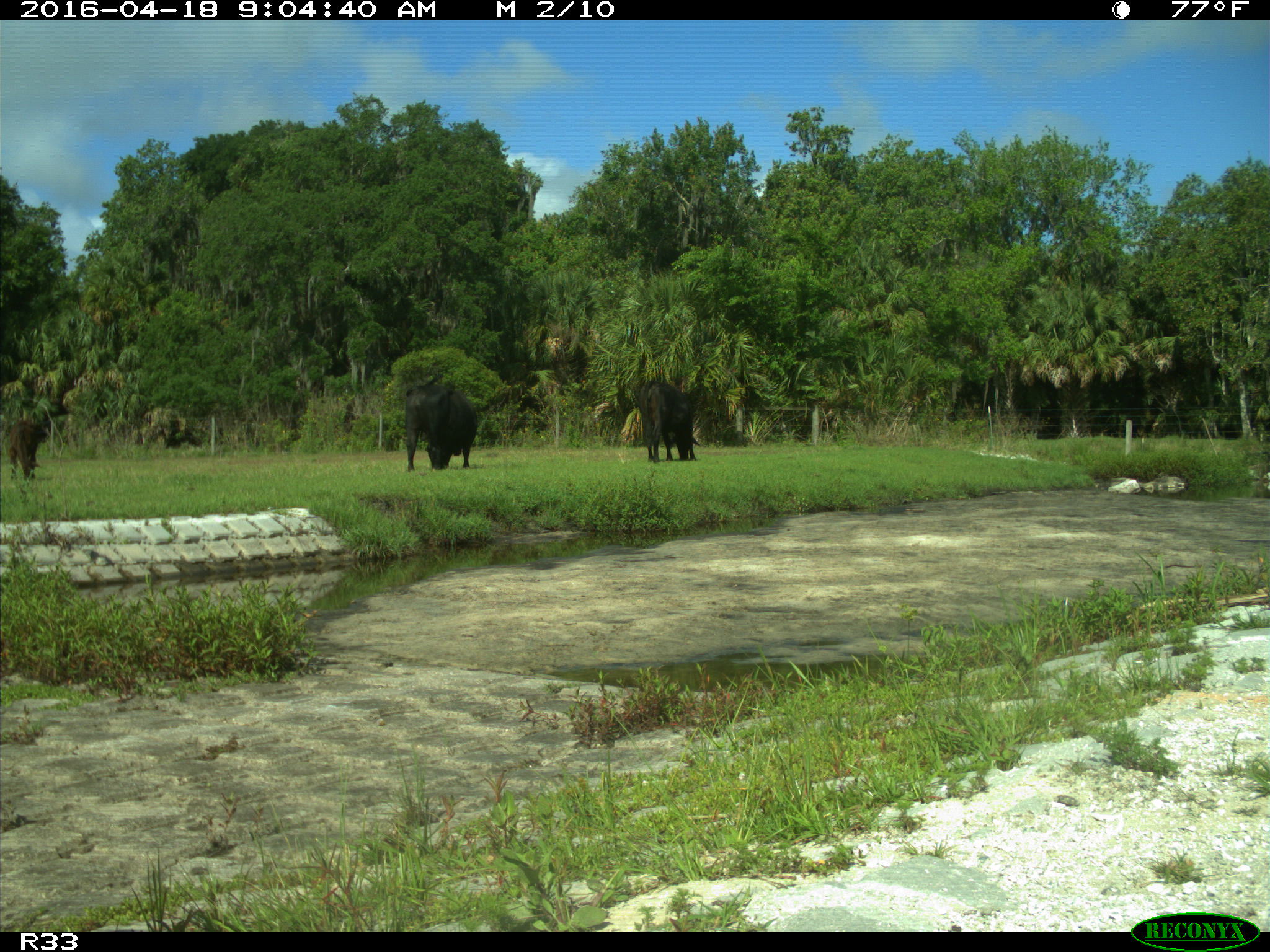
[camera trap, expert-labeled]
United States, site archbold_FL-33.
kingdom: Animalia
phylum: Chordata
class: Mammalia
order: Artiodactyla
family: Bovidae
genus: Bos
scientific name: Bos taurus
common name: domestic cow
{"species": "Bos taurus (domestic cow)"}